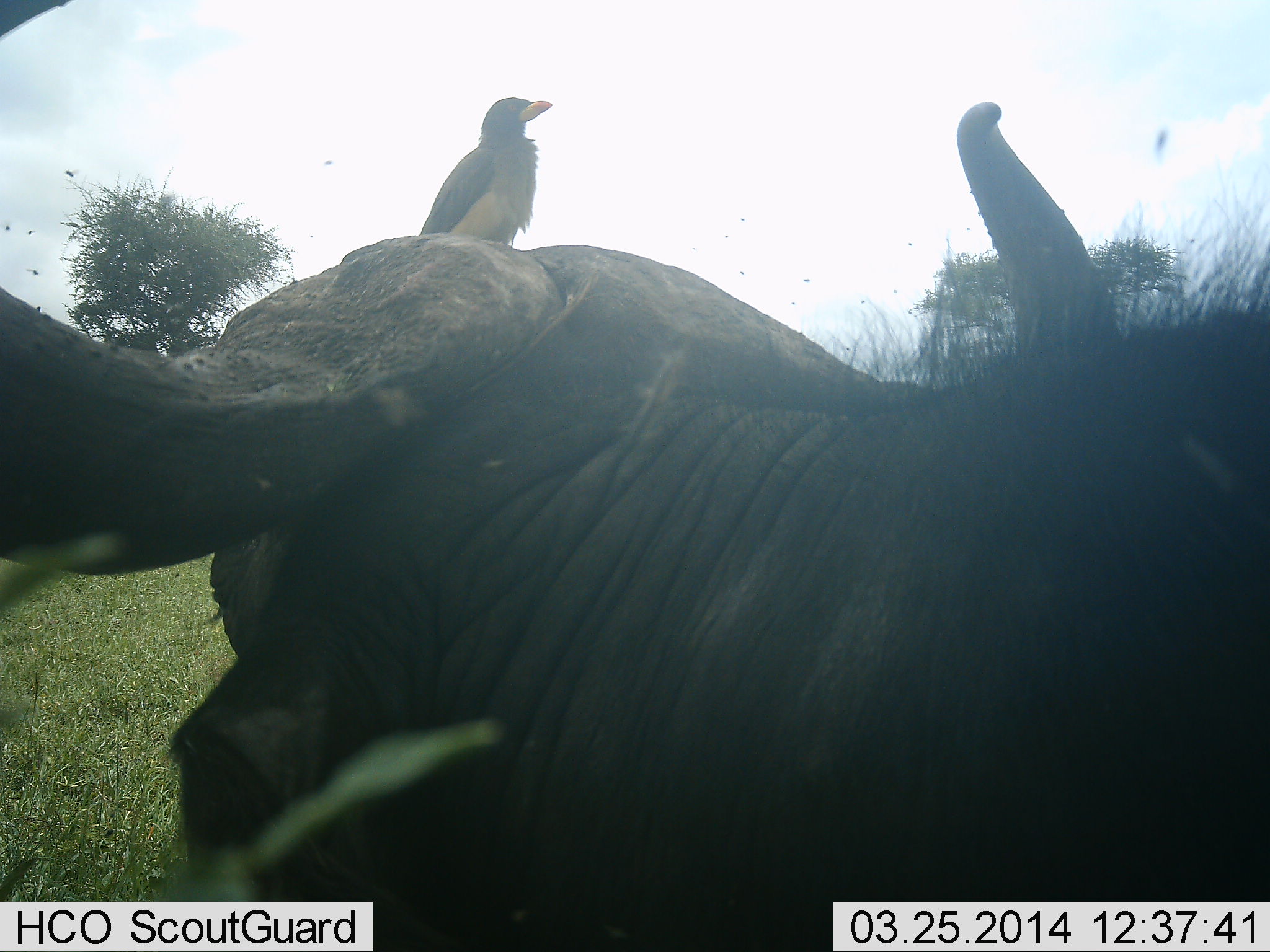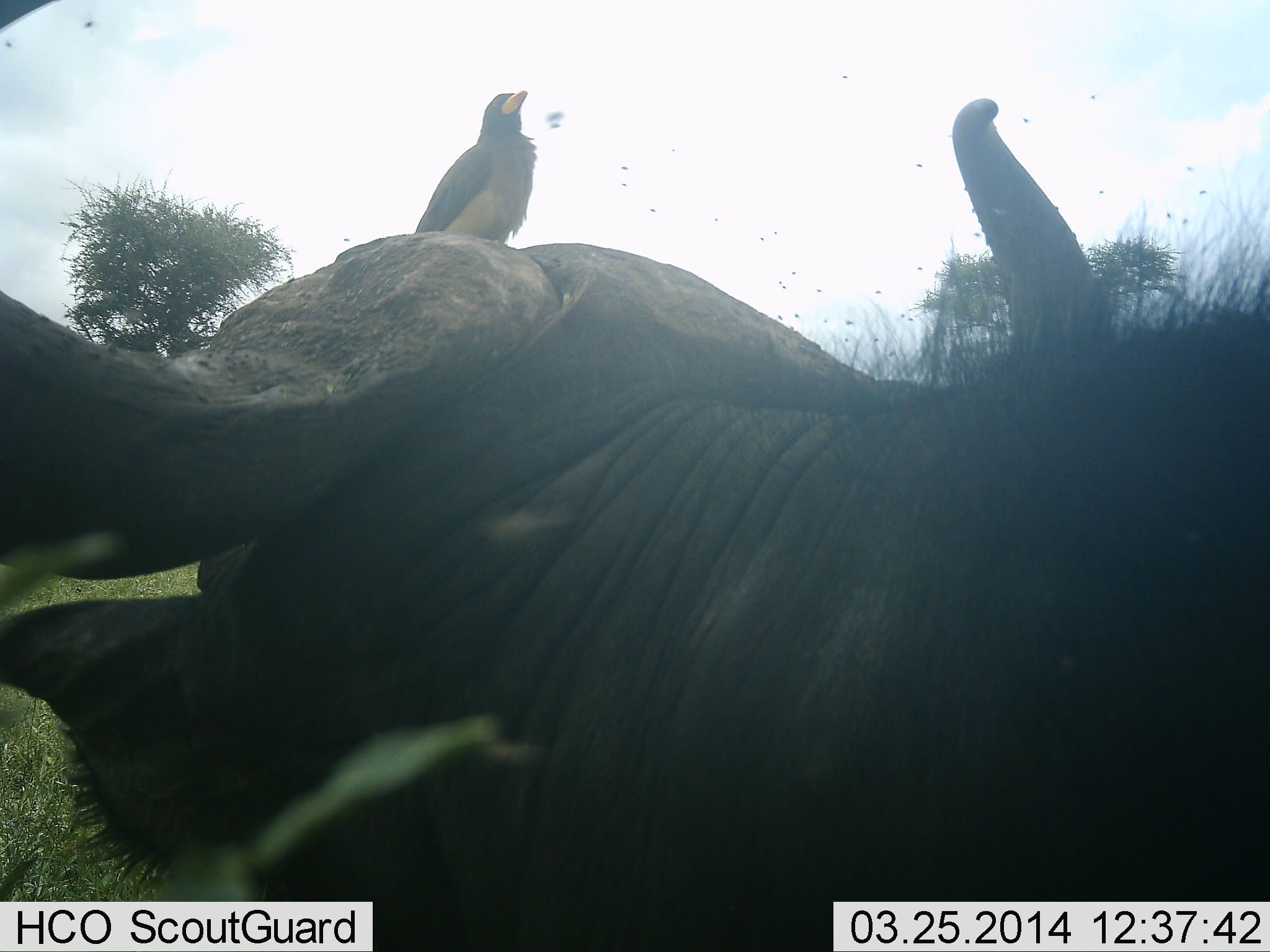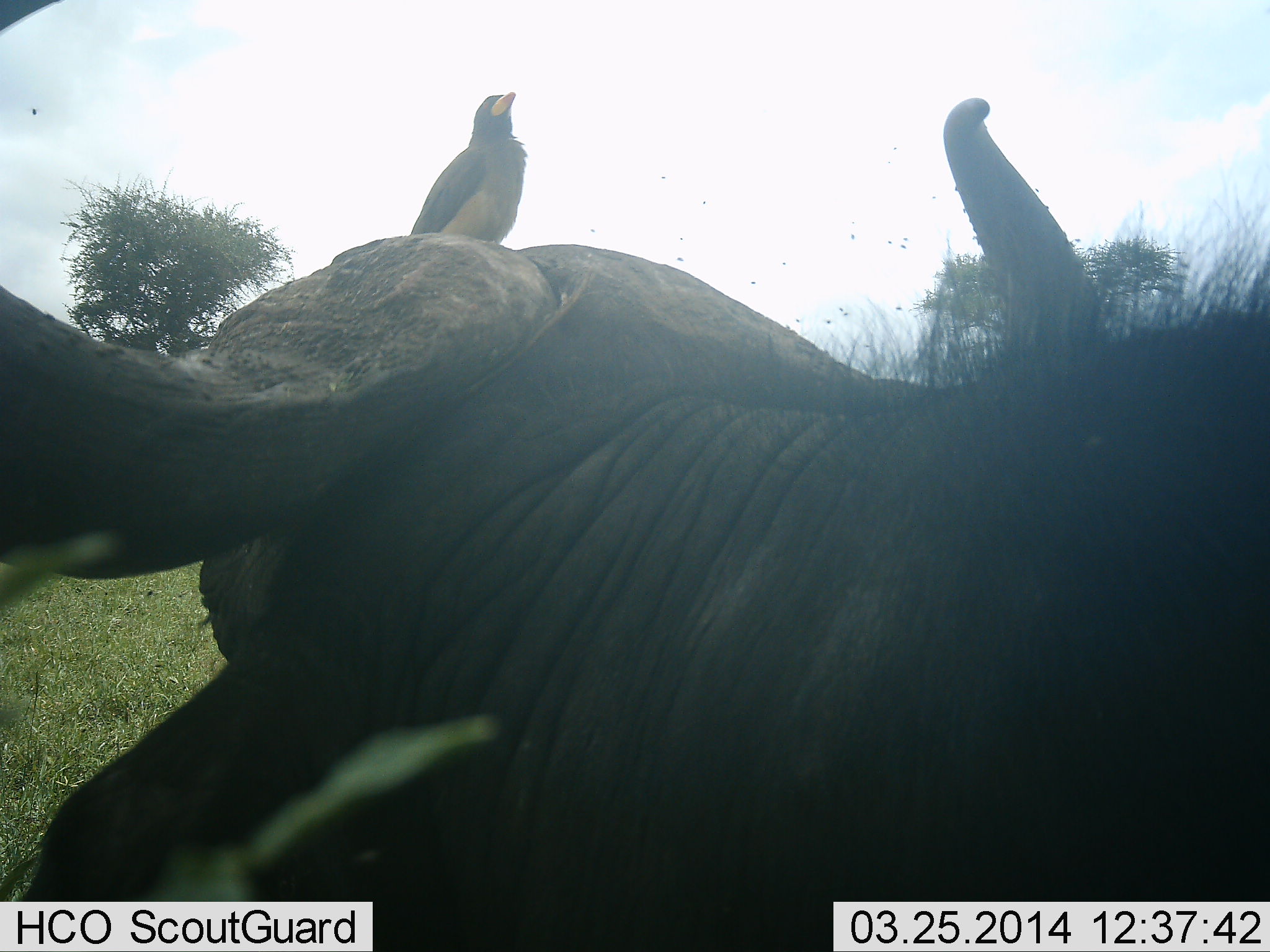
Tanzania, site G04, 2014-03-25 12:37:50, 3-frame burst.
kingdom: Animalia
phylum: Chordata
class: Mammalia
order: Artiodactyla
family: Bovidae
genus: Syncerus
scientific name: Syncerus caffer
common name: cape buffalo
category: buffalo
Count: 1.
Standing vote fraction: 62%.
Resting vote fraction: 36%.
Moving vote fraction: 3%.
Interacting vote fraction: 0%.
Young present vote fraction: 0%.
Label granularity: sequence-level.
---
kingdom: Animalia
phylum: Chordata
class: Aves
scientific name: Aves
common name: bird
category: otherbird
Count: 1.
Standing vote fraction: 66%.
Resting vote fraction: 24%.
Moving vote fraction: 6%.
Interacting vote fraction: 15%.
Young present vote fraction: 0%.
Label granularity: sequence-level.